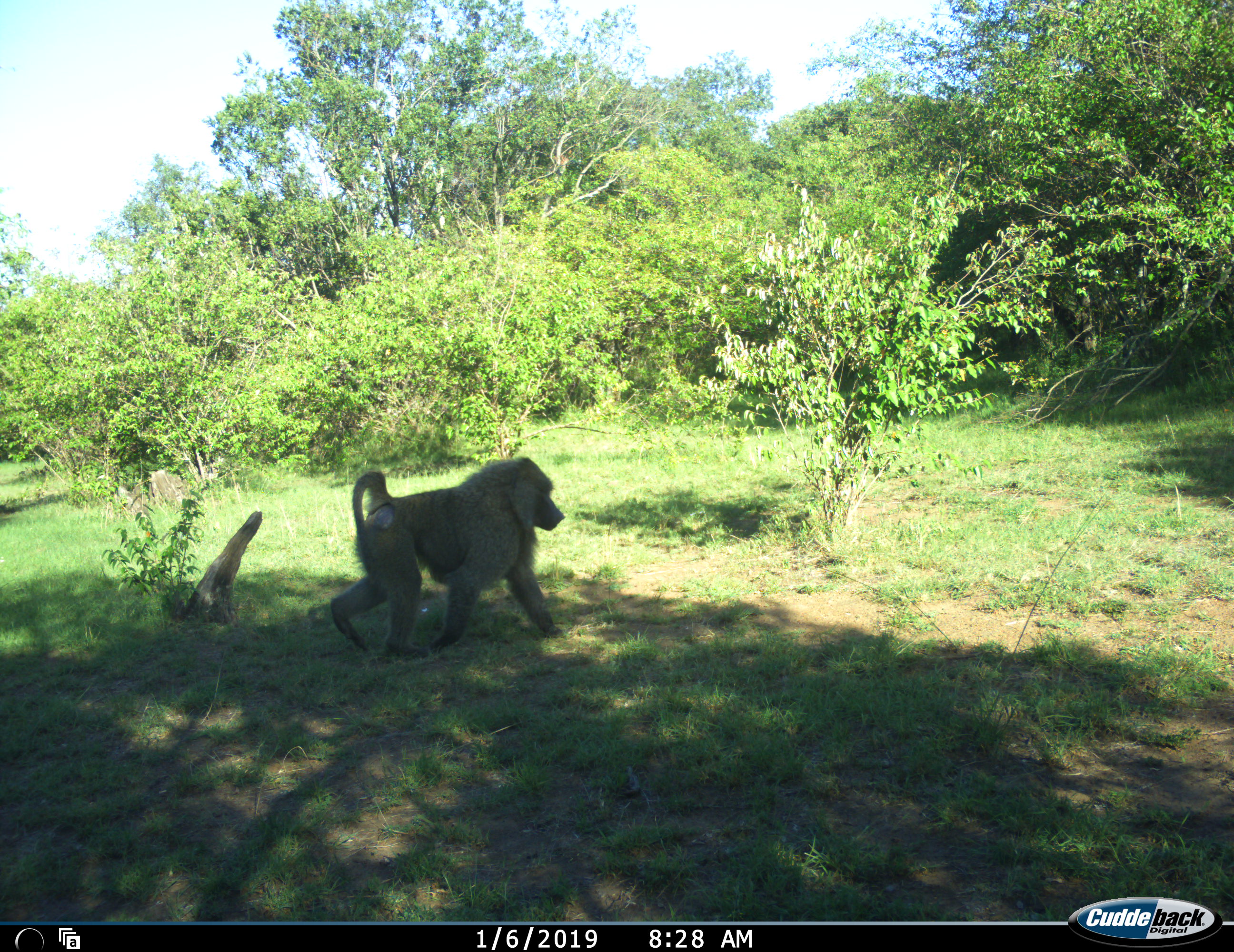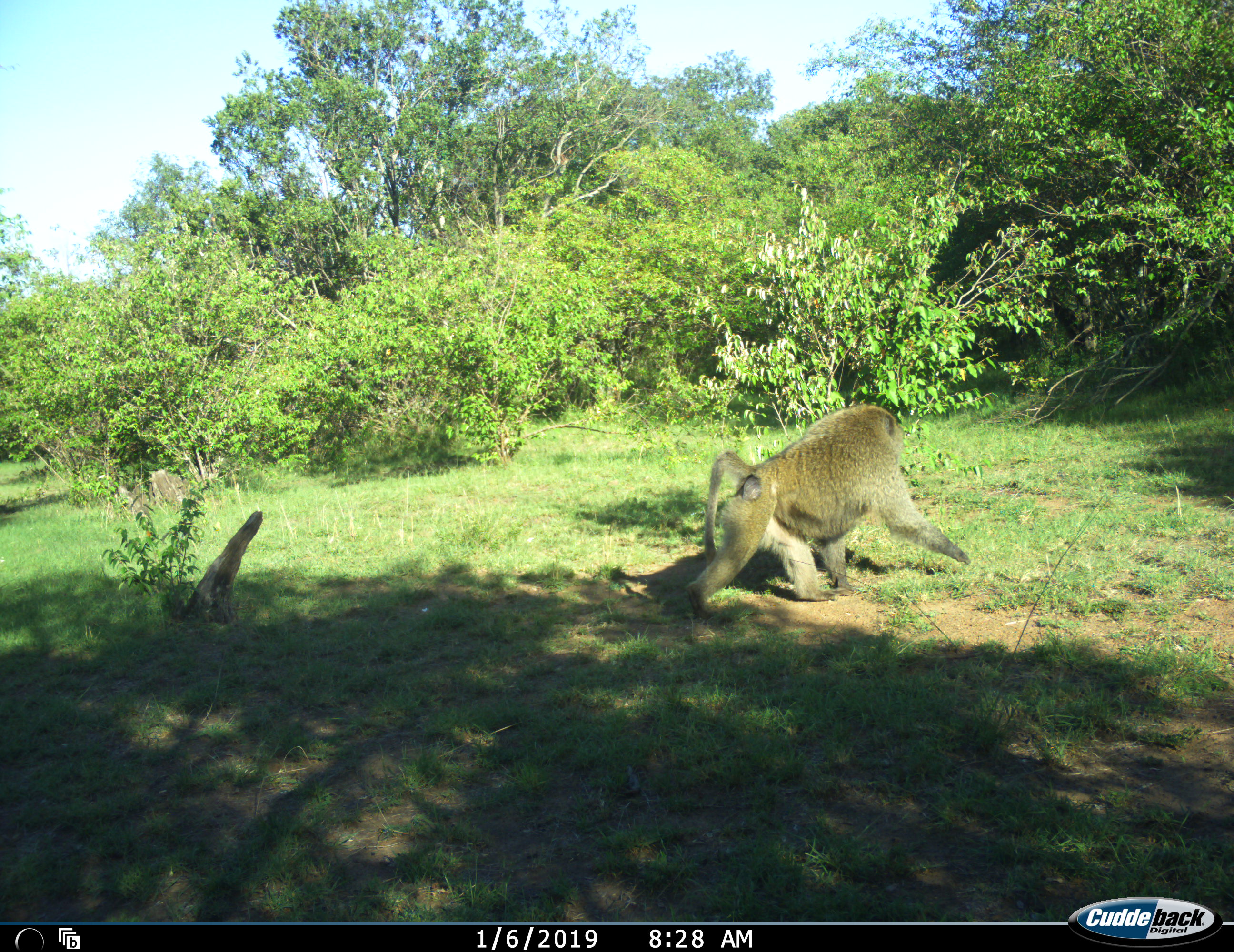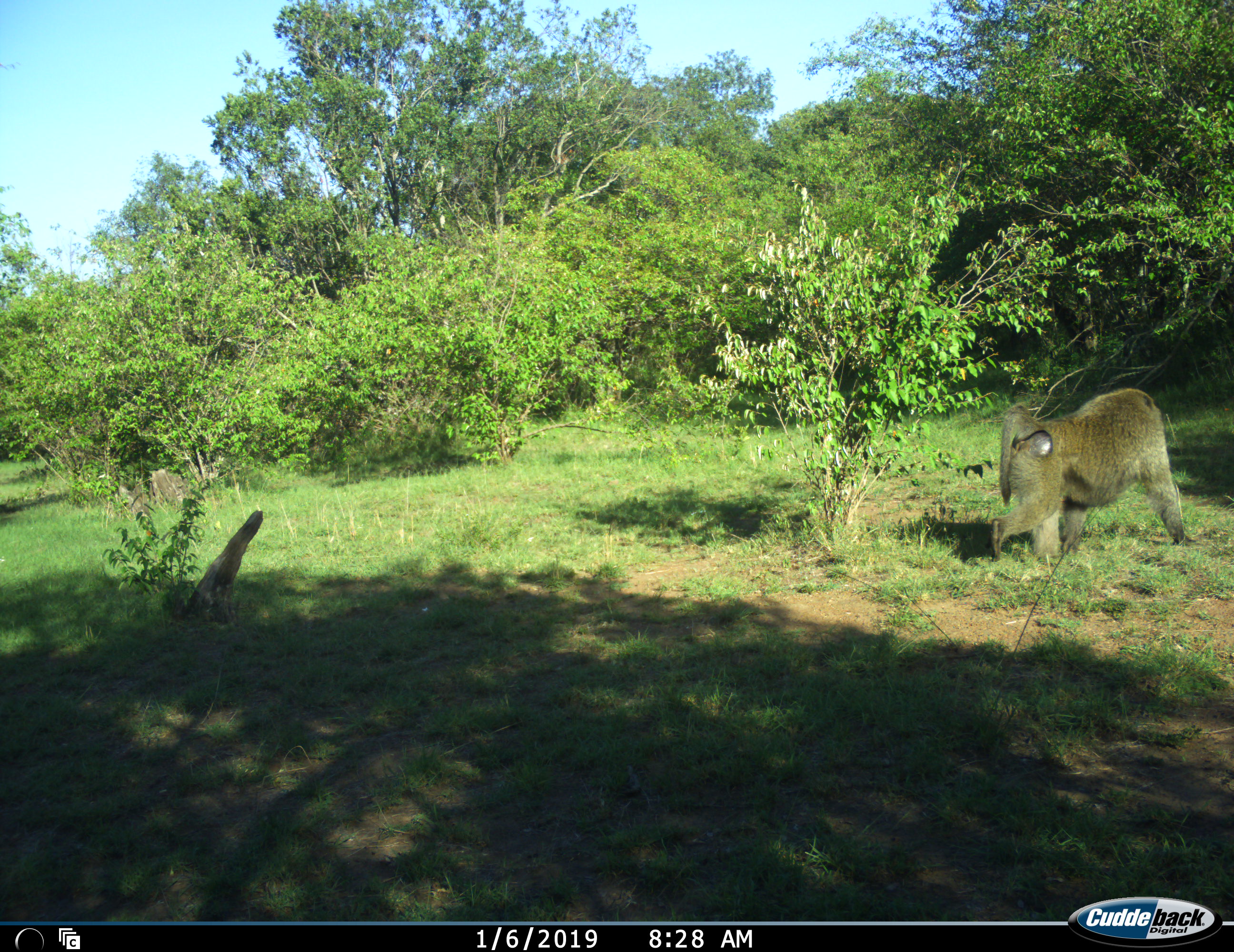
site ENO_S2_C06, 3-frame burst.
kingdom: Animalia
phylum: Chordata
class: Mammalia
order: Primates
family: Cercopithecidae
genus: Papio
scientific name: Papio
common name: baboon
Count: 1.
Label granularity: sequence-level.